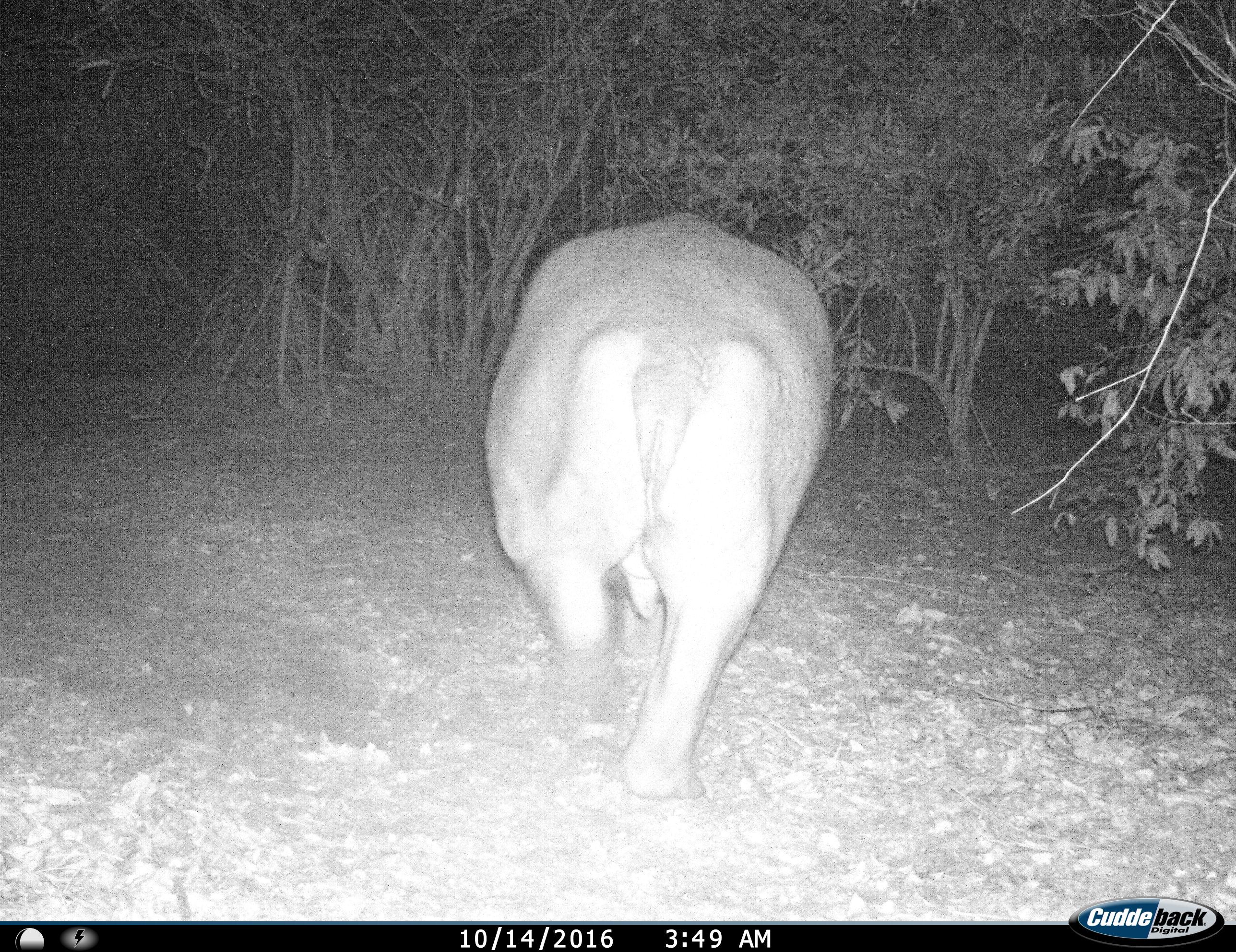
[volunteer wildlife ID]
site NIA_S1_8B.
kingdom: Animalia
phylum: Chordata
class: Mammalia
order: Artiodactyla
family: Hippopotamidae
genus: Hippopotamus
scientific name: Hippopotamus amphibius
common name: hippopotamus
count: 1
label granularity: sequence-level